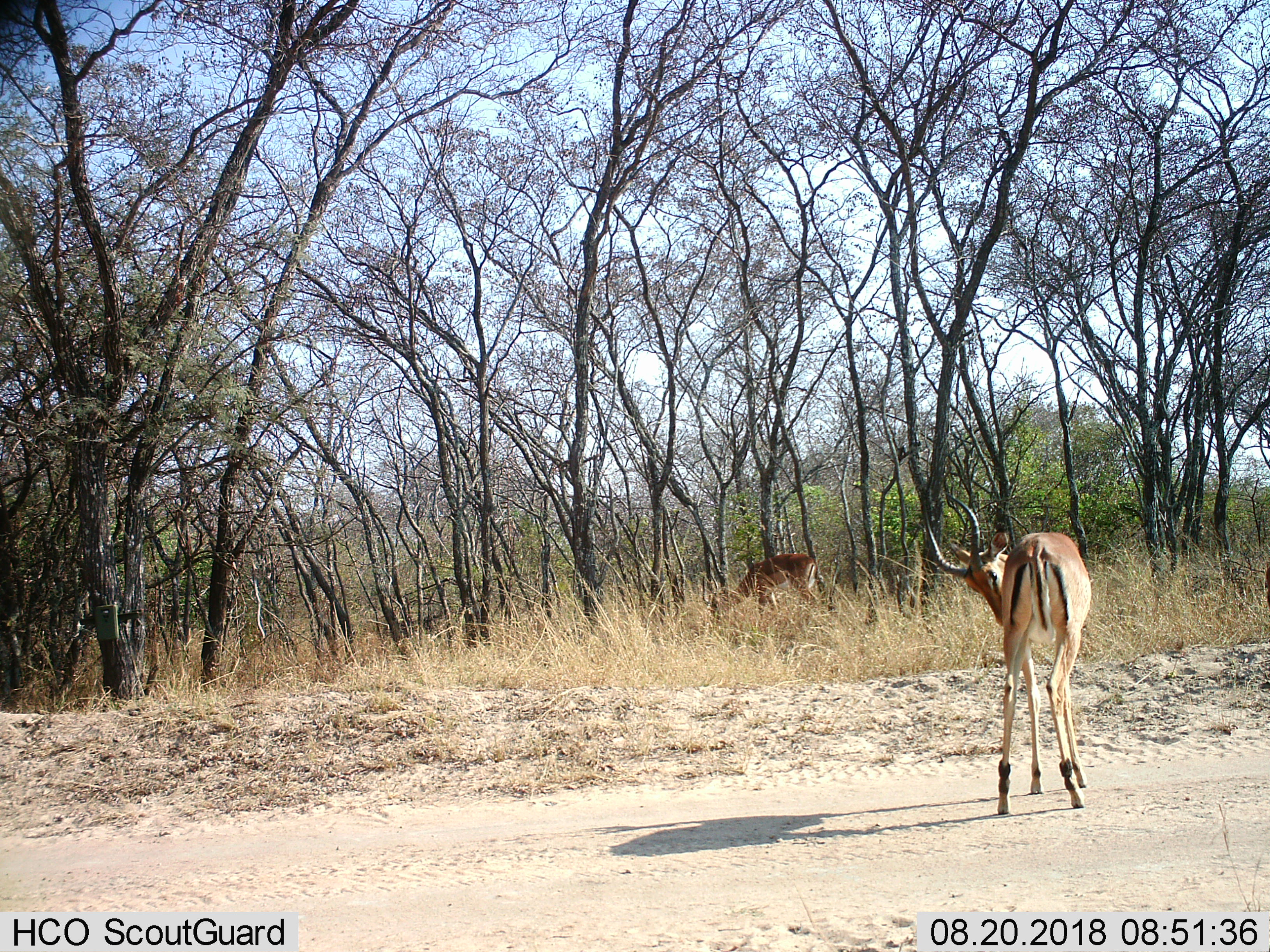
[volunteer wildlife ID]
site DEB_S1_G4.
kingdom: Animalia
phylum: Chordata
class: Mammalia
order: Artiodactyla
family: Bovidae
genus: Aepyceros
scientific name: Aepyceros melampus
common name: impala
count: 2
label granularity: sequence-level